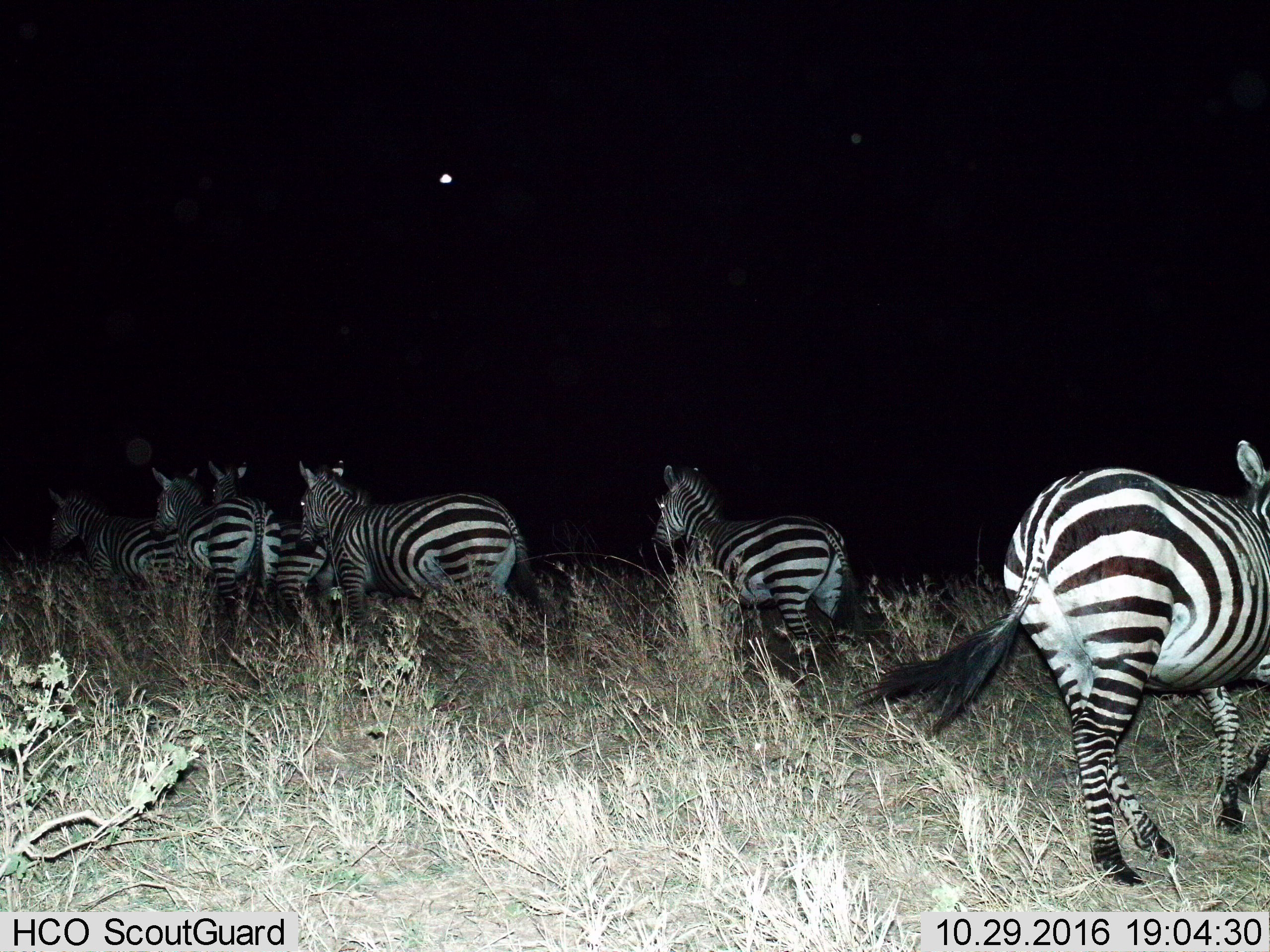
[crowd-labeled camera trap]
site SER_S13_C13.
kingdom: Animalia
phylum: Chordata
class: Mammalia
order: Perissodactyla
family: Equidae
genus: Equus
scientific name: Equus quagga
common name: plains zebra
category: zebraplains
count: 6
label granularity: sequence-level